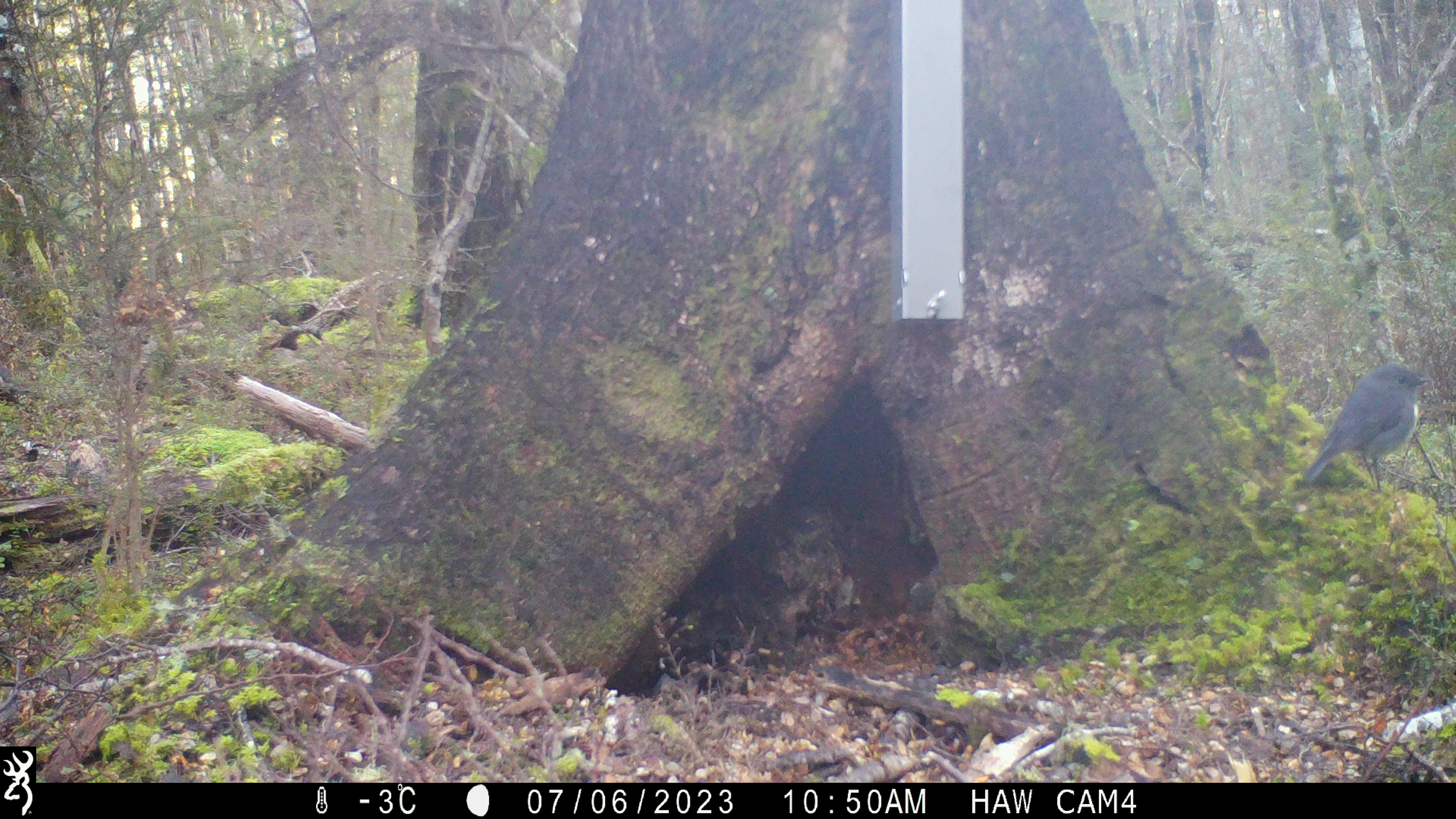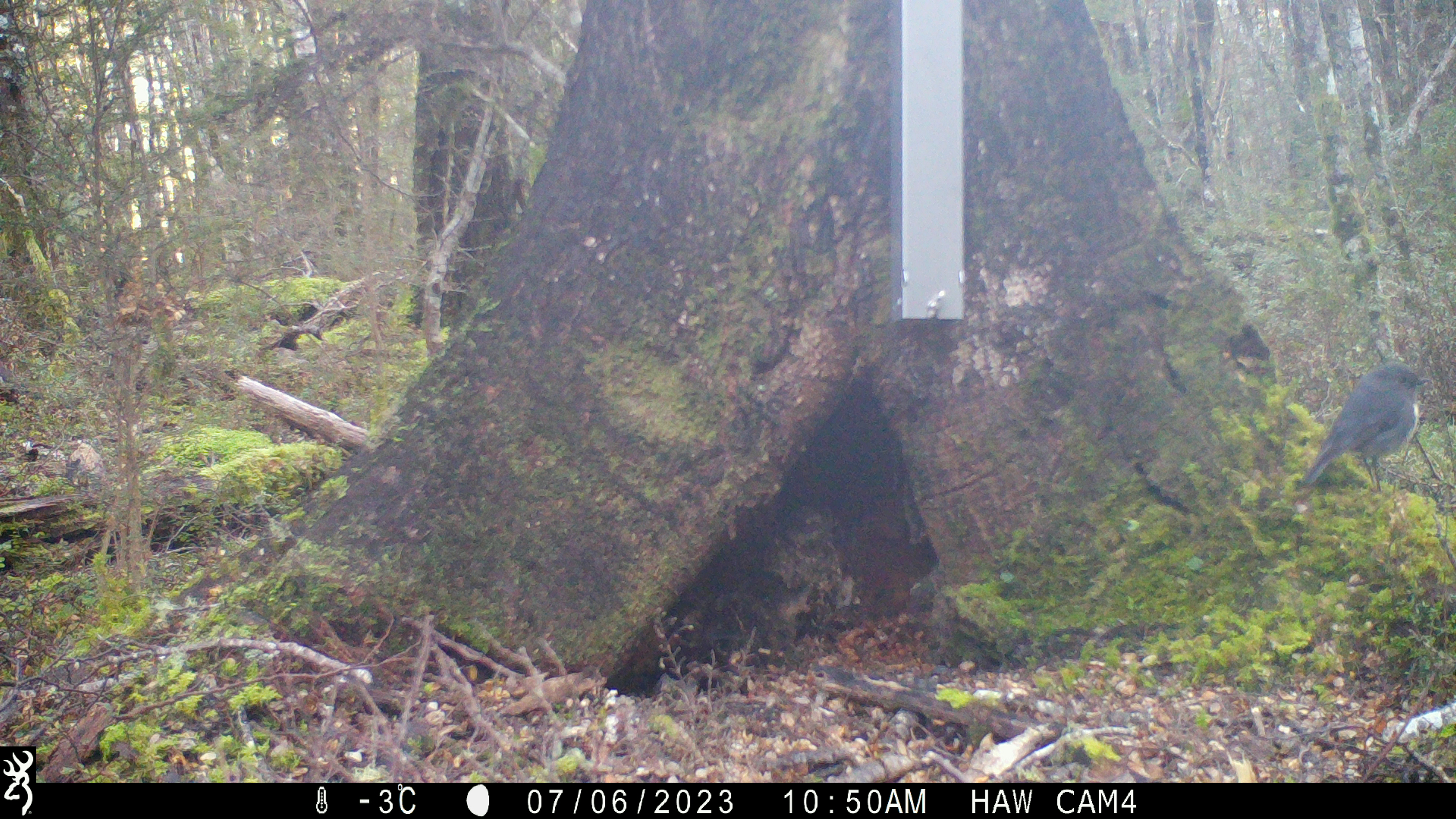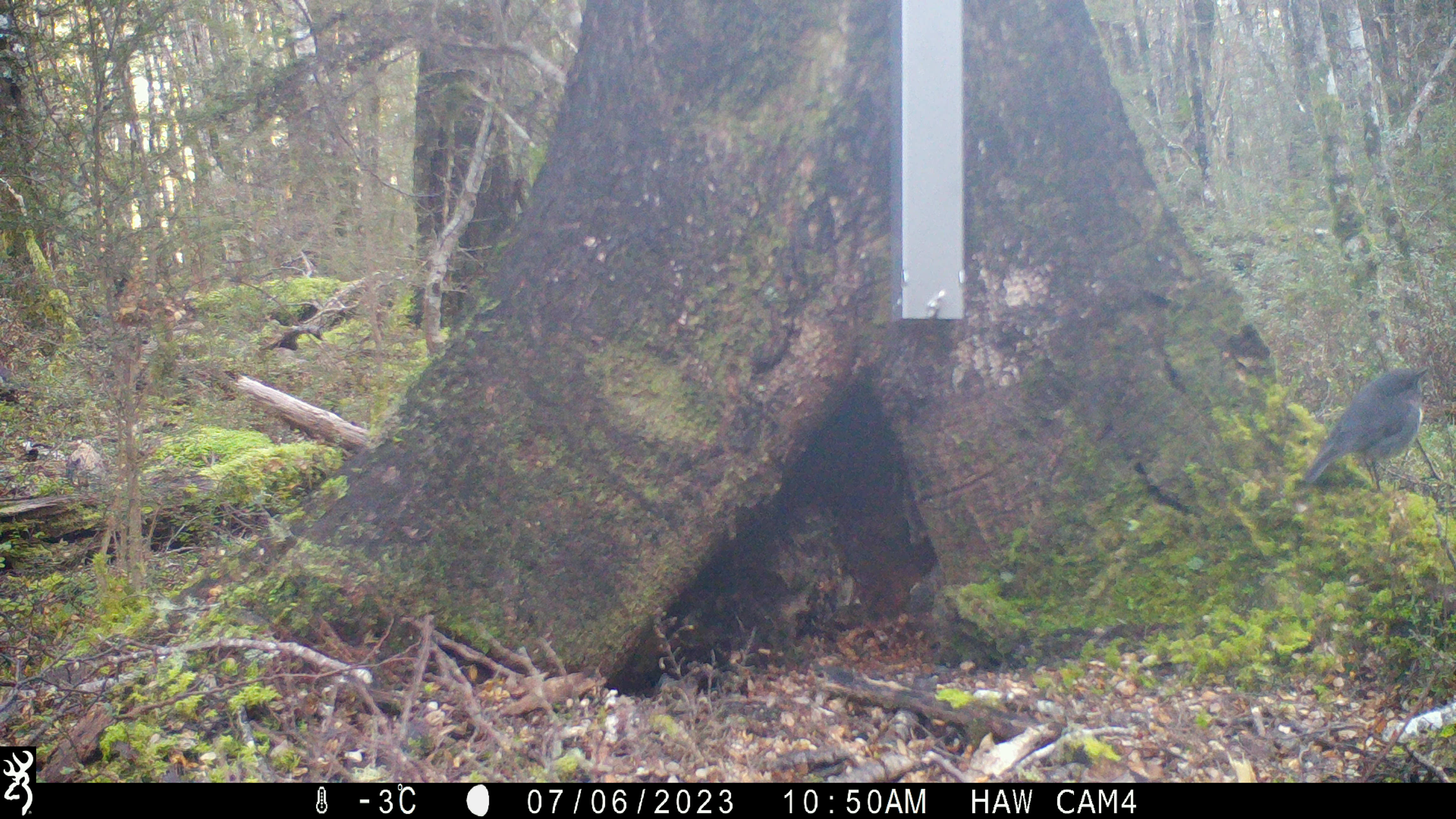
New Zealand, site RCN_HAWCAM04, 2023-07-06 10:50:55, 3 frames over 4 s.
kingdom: Animalia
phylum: Chordata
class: Aves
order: Passeriformes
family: Petroicidae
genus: Petroica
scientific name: Petroica australis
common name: new zealand robin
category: robin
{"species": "robin (new zealand robin) (Petroica australis)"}